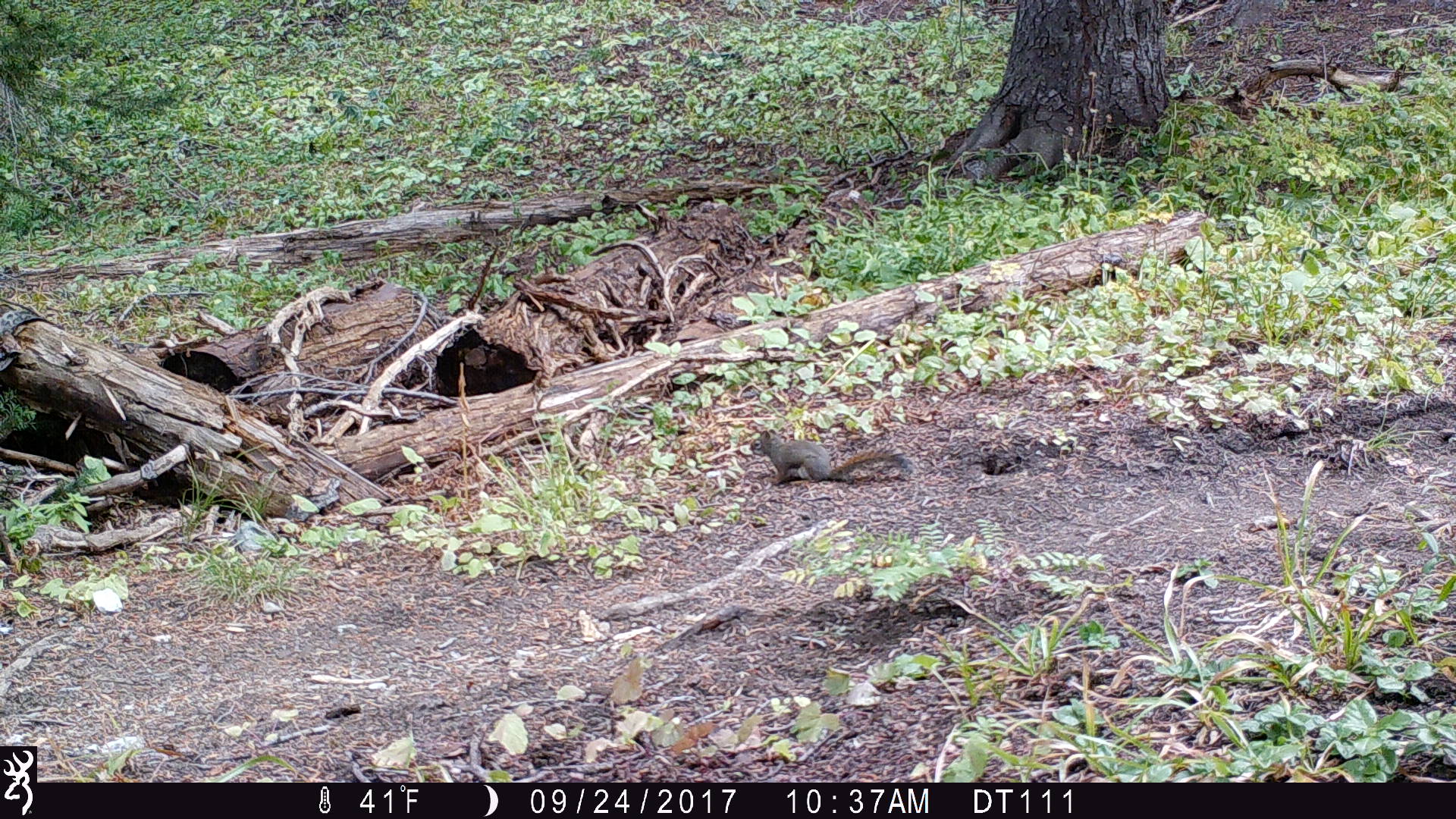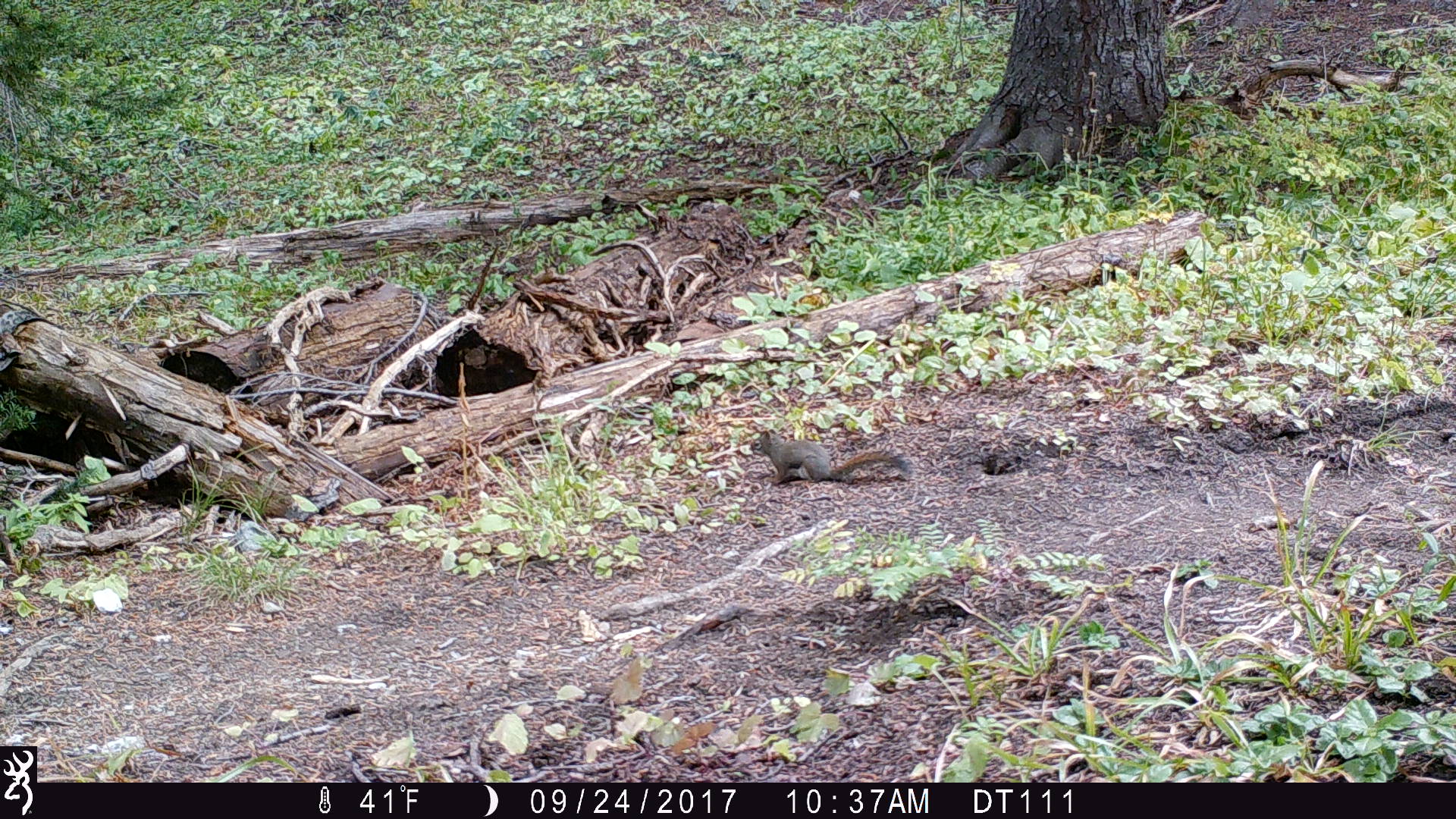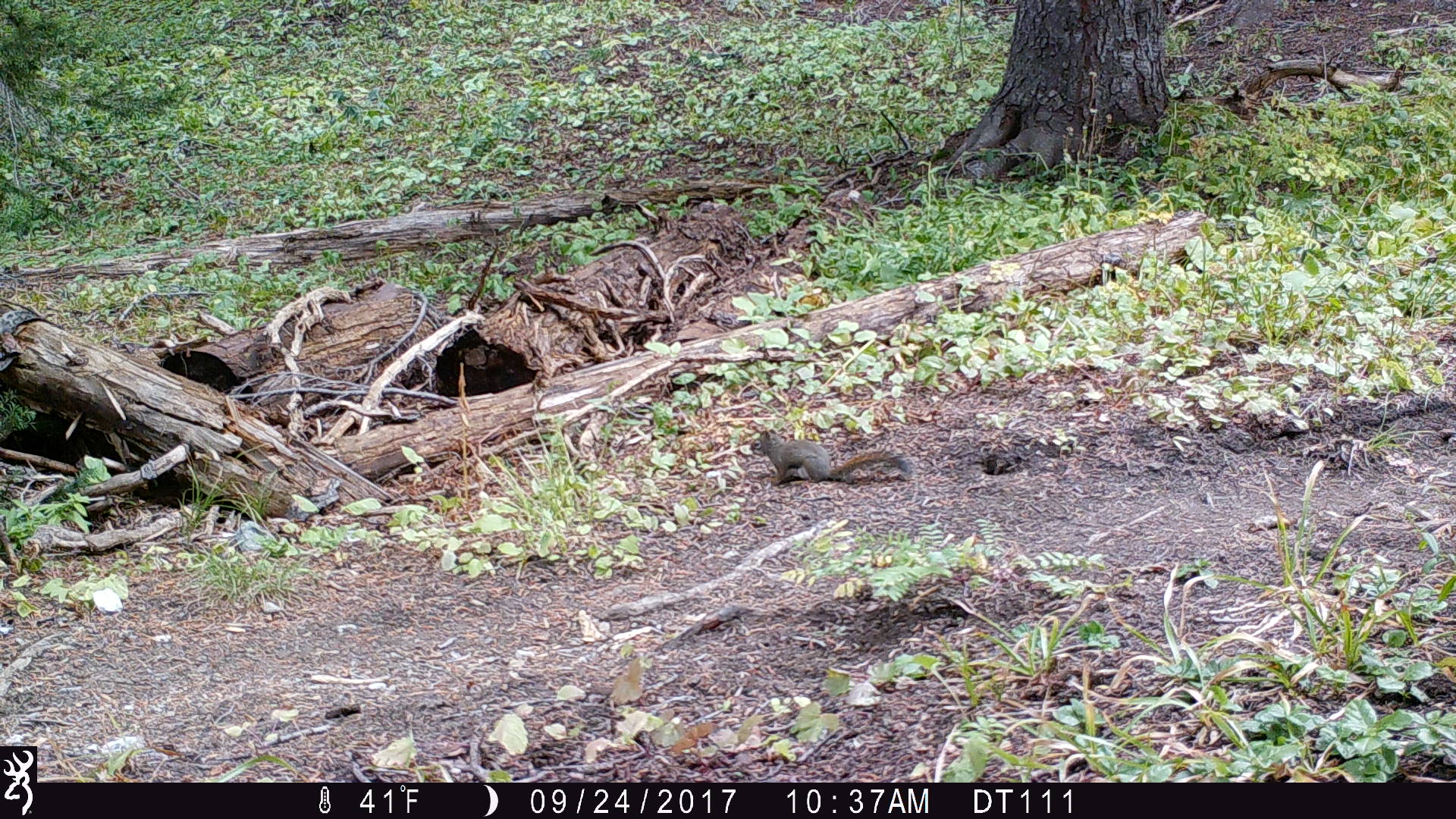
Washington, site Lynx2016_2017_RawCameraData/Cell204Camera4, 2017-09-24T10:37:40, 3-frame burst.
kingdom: Animalia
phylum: Chordata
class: Mammalia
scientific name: Mammalia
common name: small mammal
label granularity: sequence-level